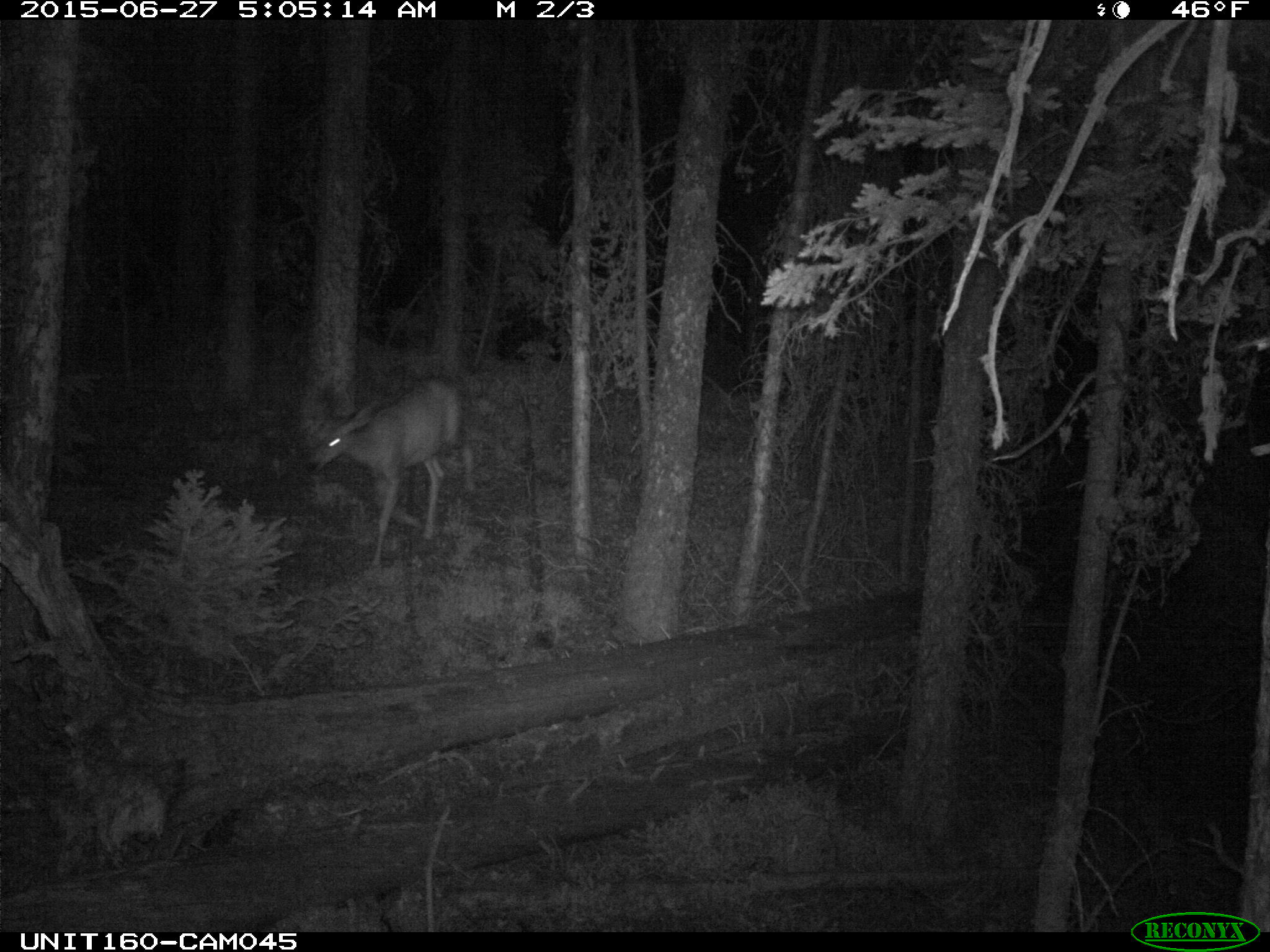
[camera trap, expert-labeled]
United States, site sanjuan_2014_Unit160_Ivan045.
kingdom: Animalia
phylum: Chordata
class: Mammalia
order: Artiodactyla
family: Cervidae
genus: Odocoileus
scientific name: Odocoileus hemionus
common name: mule deer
Odocoileus hemionus (mule deer).